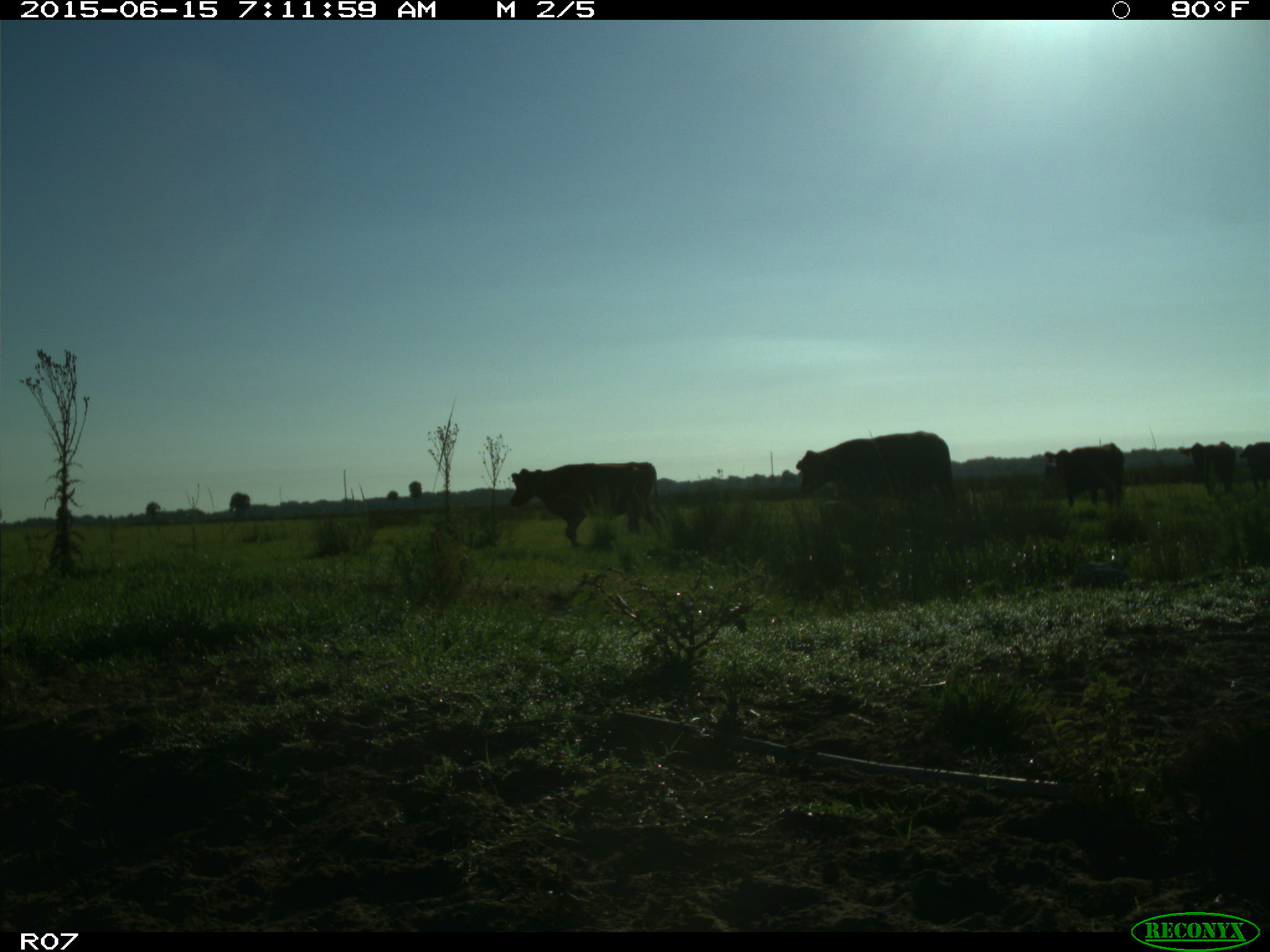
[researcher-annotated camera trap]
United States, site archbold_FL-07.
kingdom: Animalia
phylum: Chordata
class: Mammalia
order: Artiodactyla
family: Bovidae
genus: Bos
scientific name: Bos taurus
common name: domestic cow